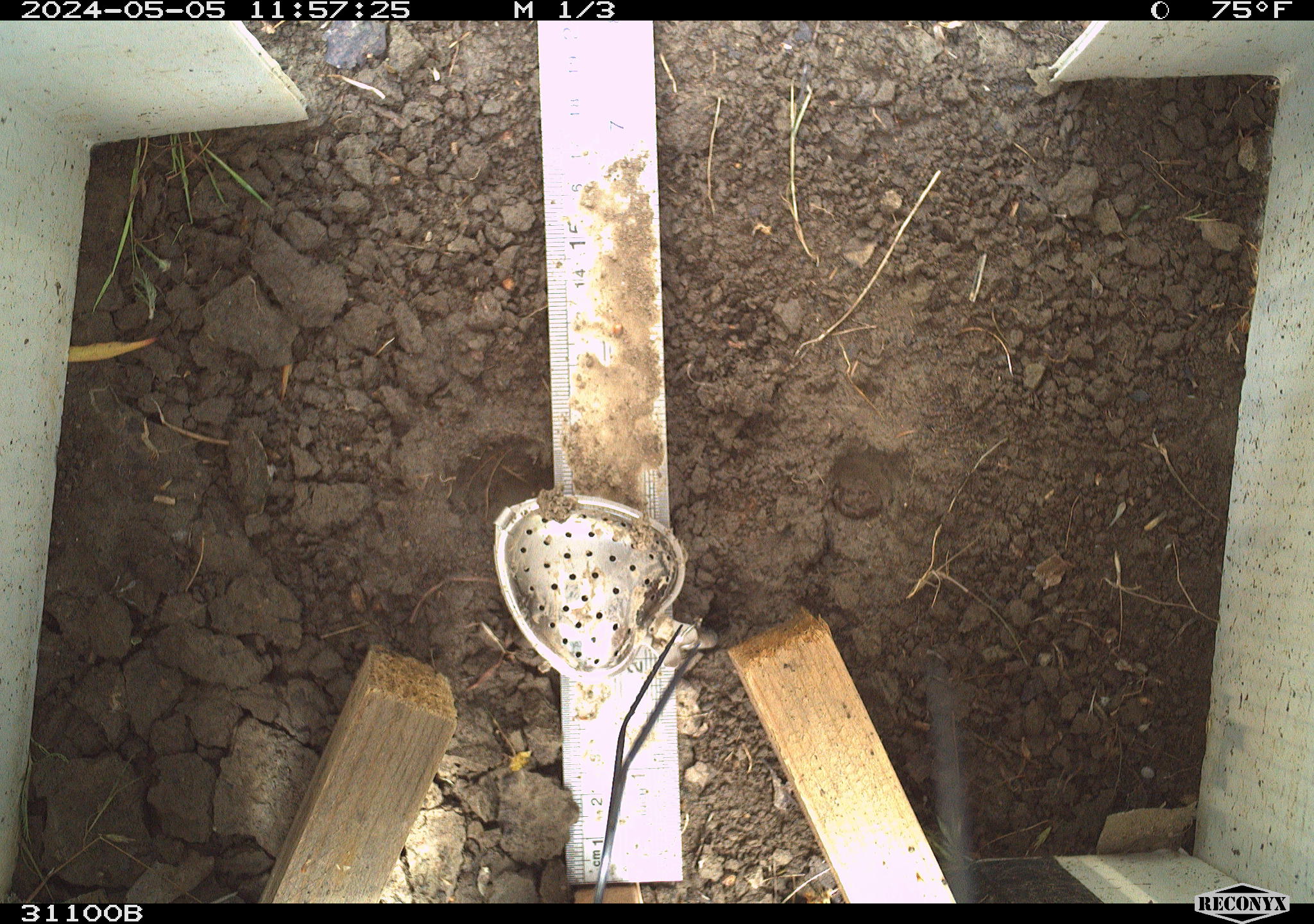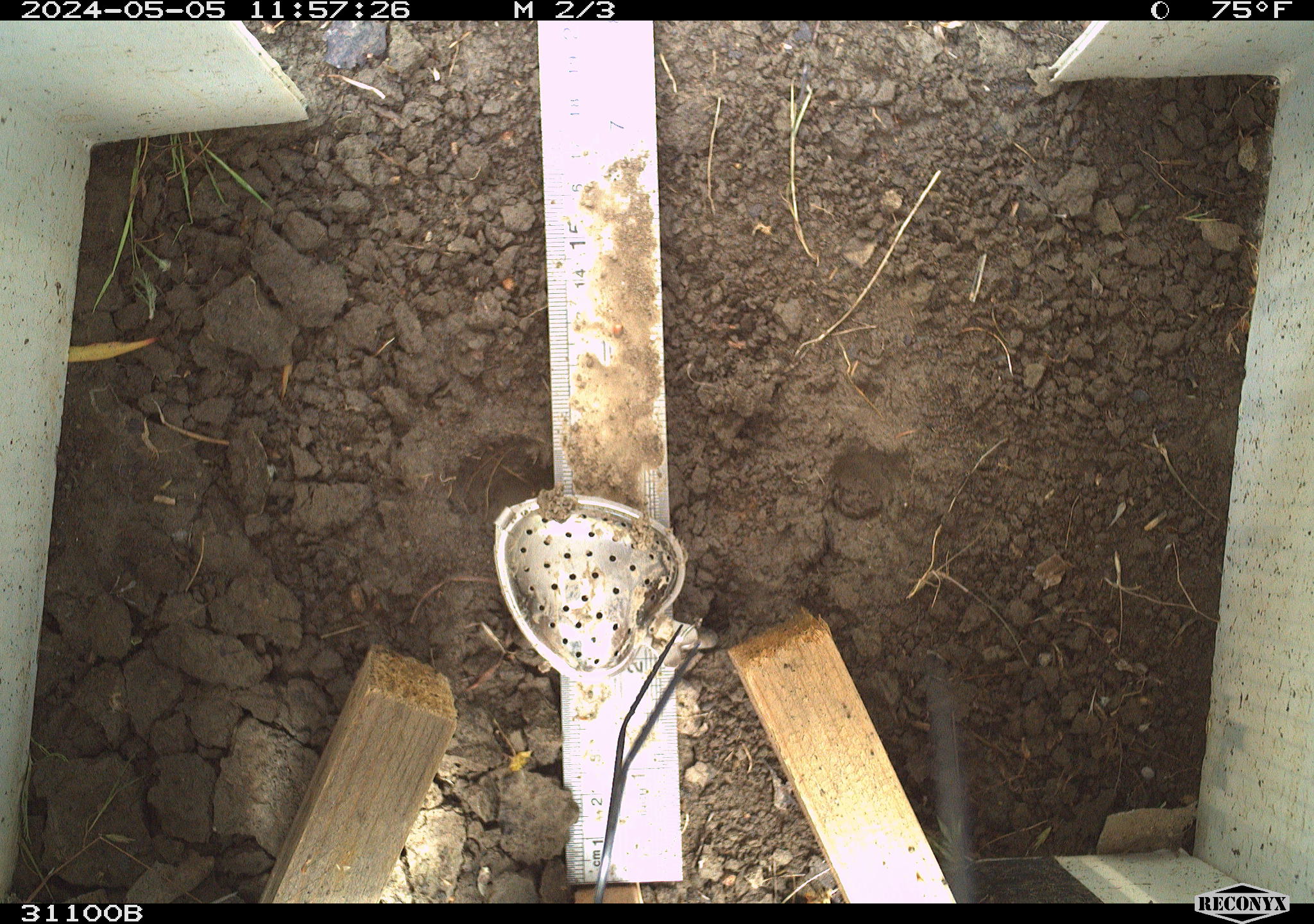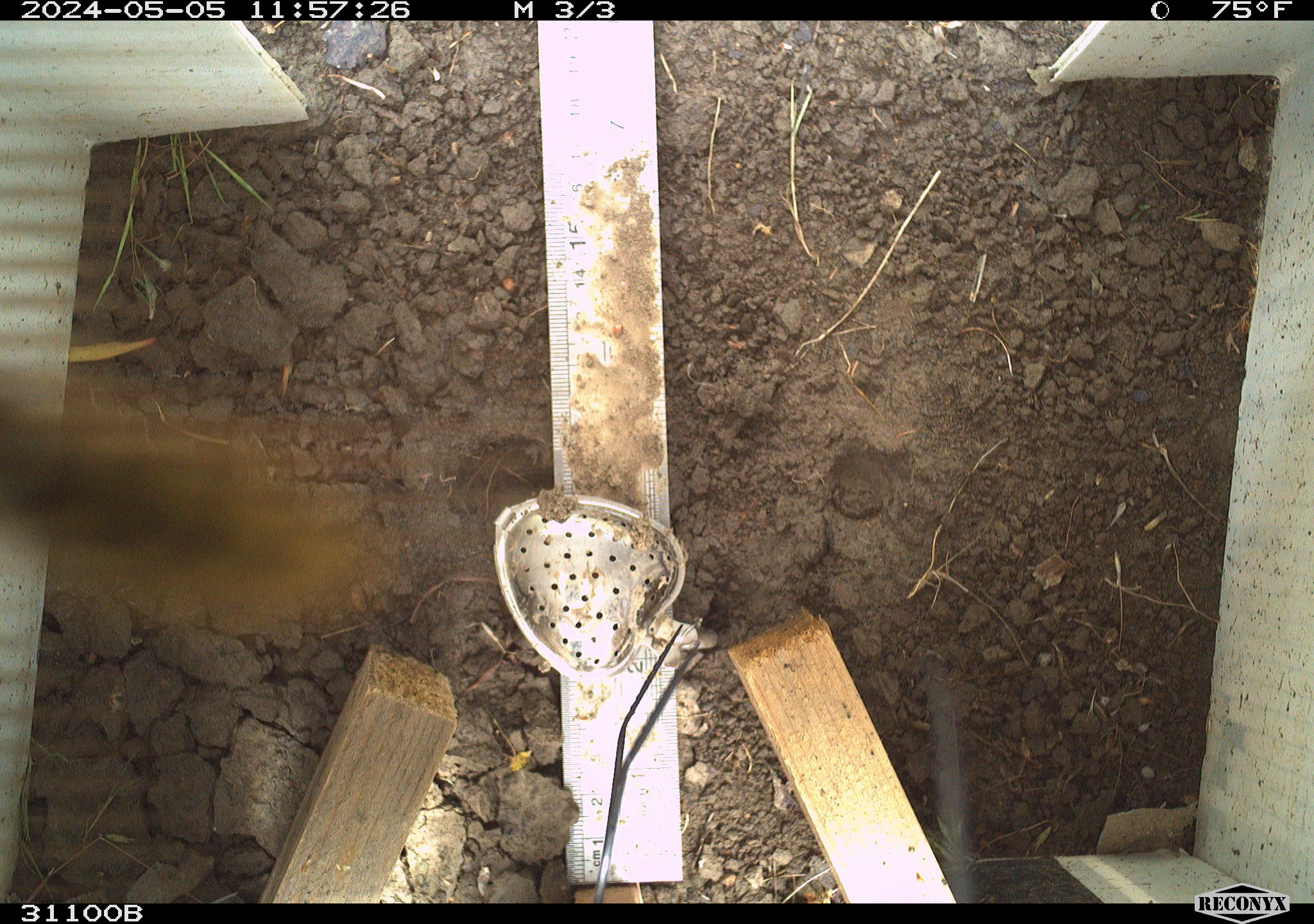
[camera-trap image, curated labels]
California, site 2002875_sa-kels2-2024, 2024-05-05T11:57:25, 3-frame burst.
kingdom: Animalia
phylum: Arthropoda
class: Insecta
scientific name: Insecta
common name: insect